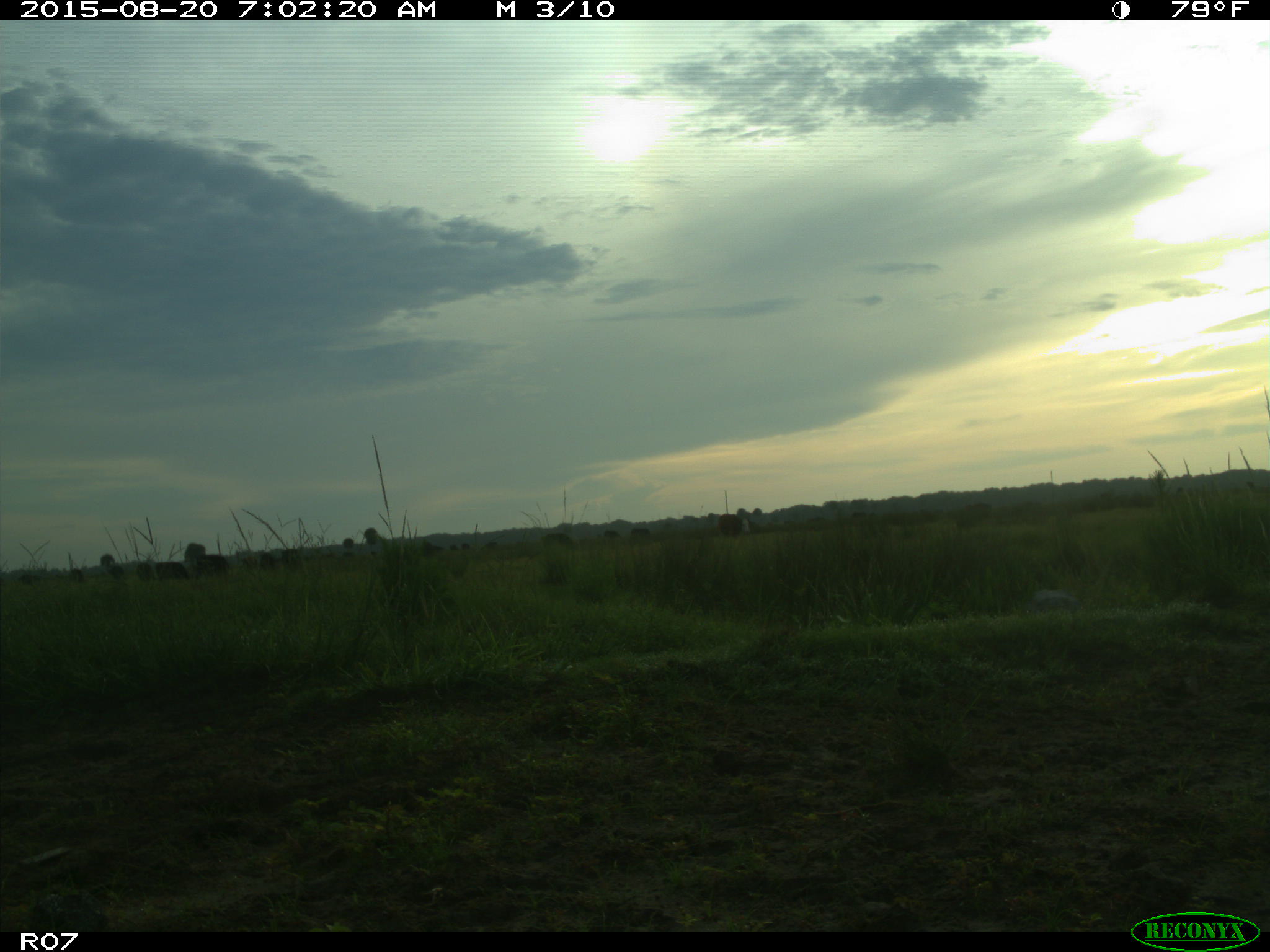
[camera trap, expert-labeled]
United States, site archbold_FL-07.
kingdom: Animalia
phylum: Chordata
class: Mammalia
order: Artiodactyla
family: Bovidae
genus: Bos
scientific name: Bos taurus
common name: domestic cow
Bos taurus (domestic cow).